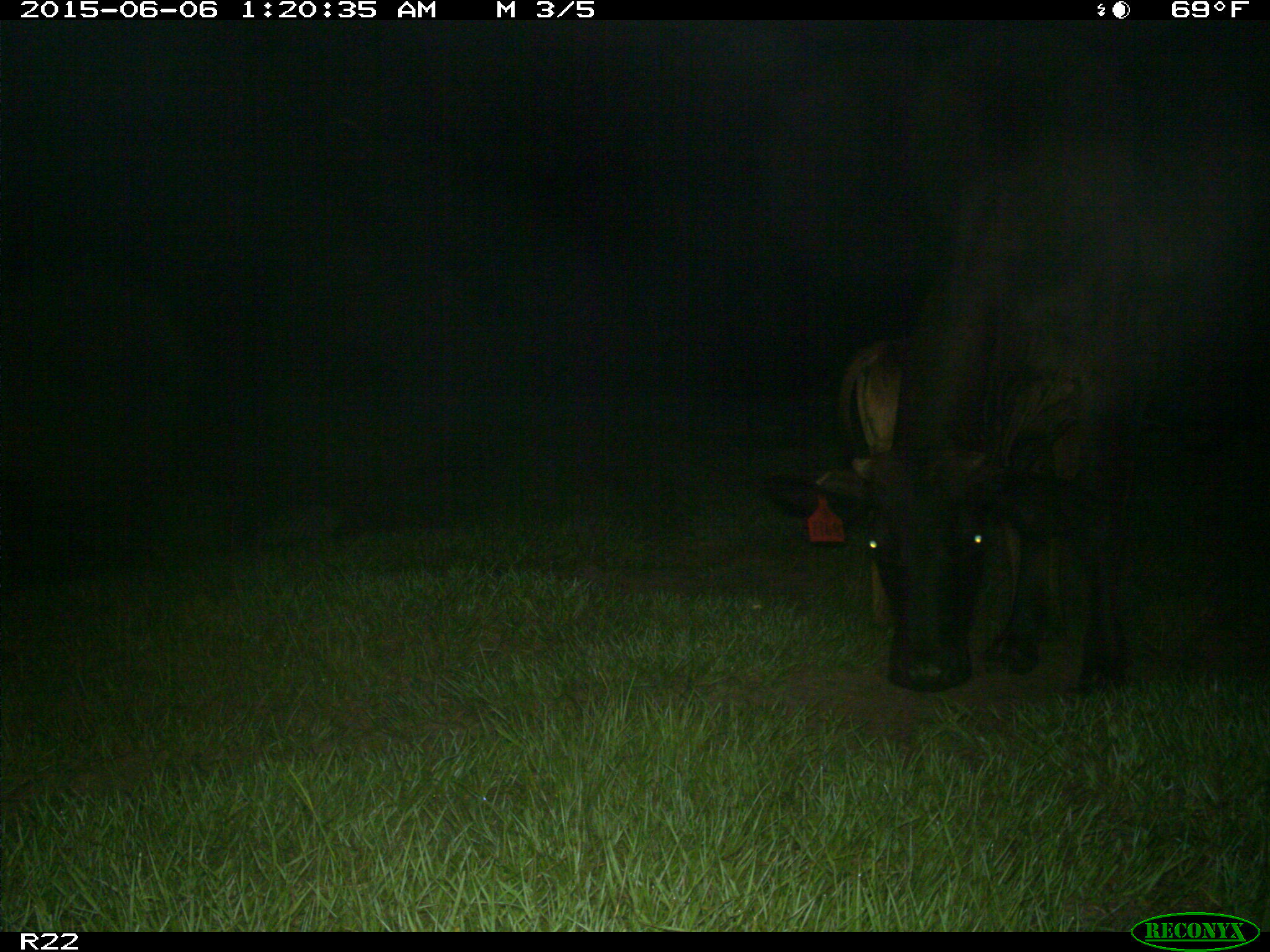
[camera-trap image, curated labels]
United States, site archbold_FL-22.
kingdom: Animalia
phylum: Chordata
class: Mammalia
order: Artiodactyla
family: Bovidae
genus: Bos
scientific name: Bos taurus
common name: domestic cow